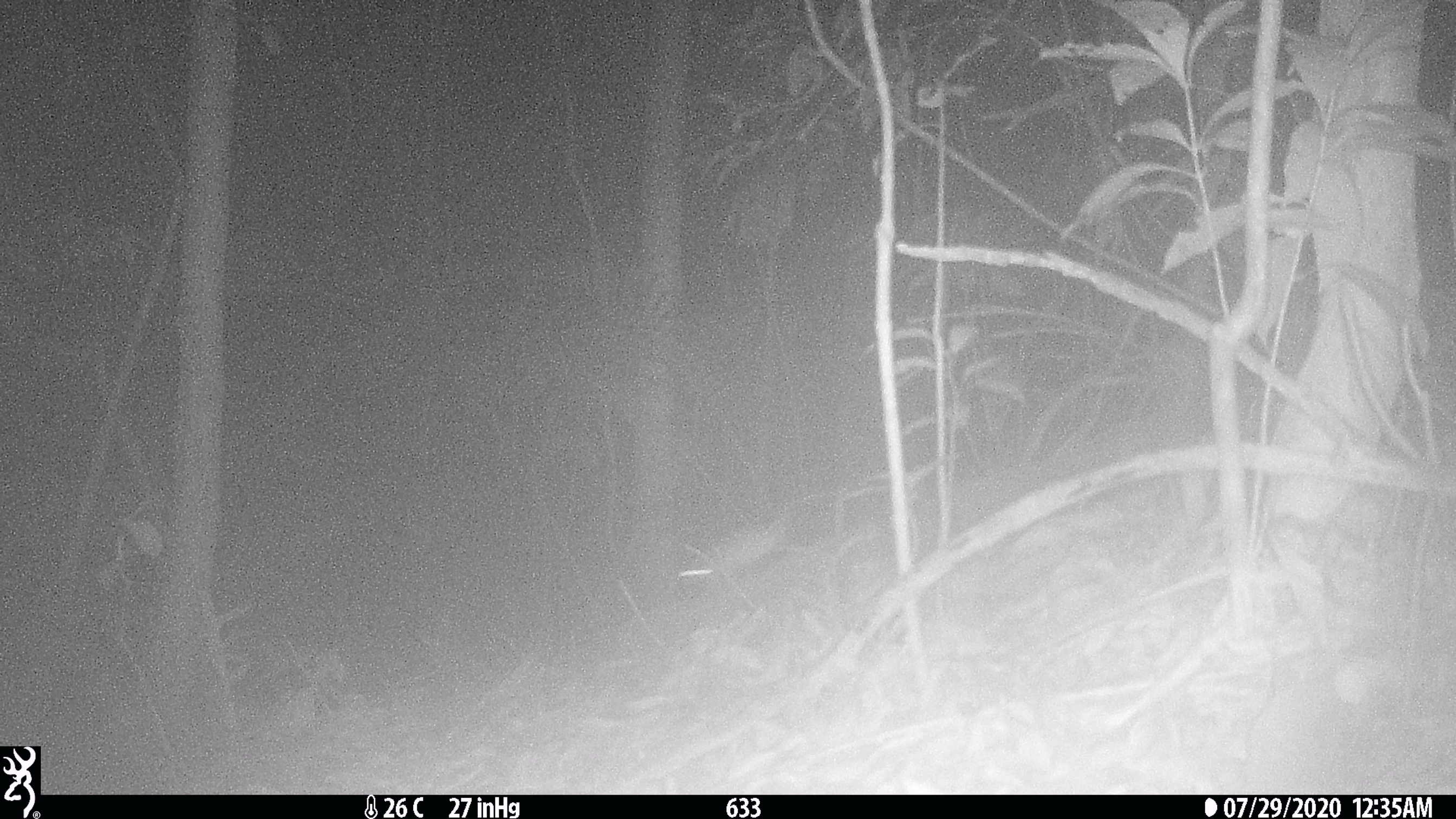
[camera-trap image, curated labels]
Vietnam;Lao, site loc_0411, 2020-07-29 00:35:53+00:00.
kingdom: Animalia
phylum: Chordata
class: Mammalia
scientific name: Mammalia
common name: mammal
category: unidentified small mammal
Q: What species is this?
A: Unidentified small mammal (mammal) (Mammalia).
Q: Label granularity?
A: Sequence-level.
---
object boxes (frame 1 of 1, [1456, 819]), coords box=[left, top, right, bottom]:
unidentified small mammal: box=[677, 511, 790, 588]